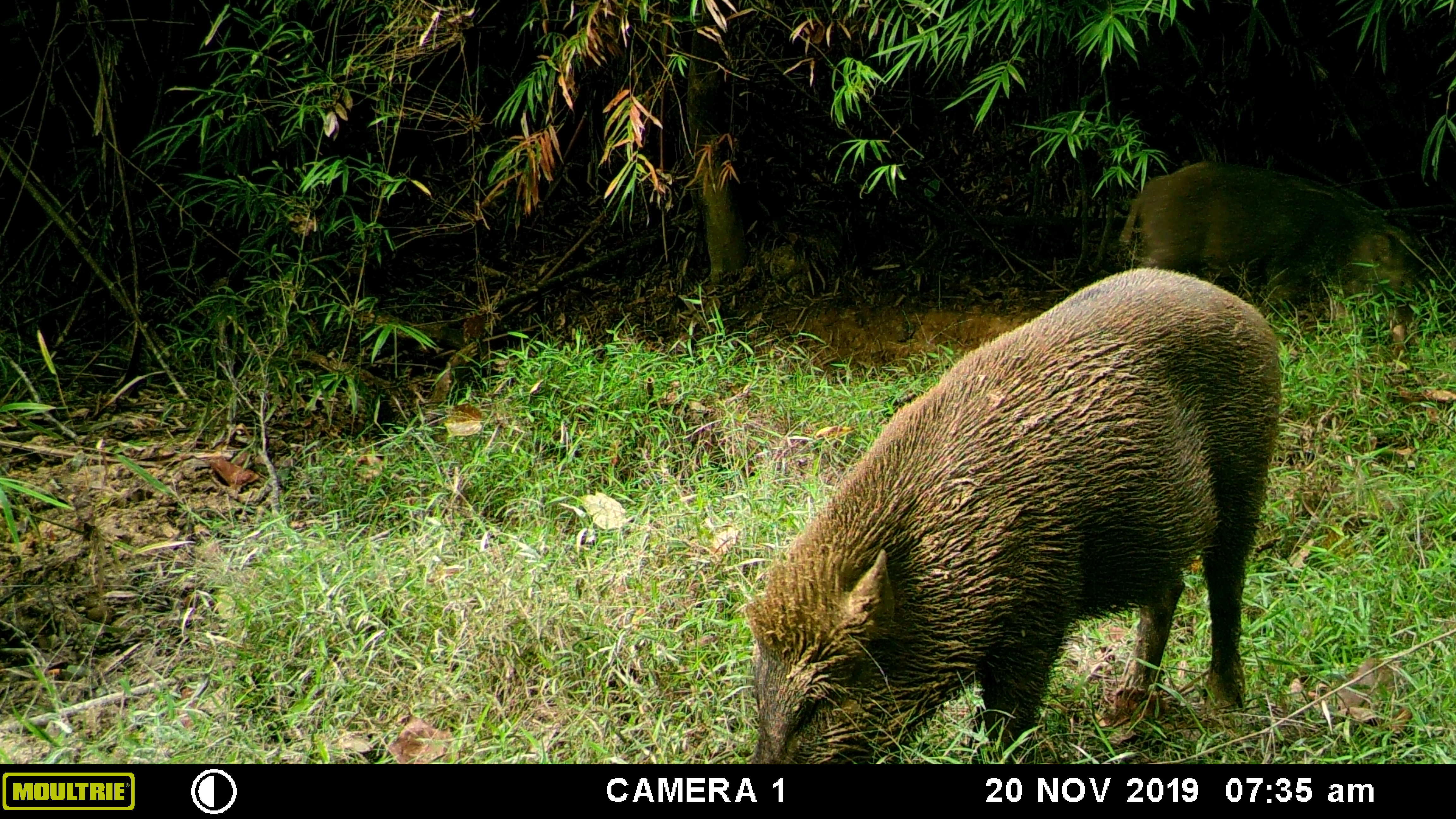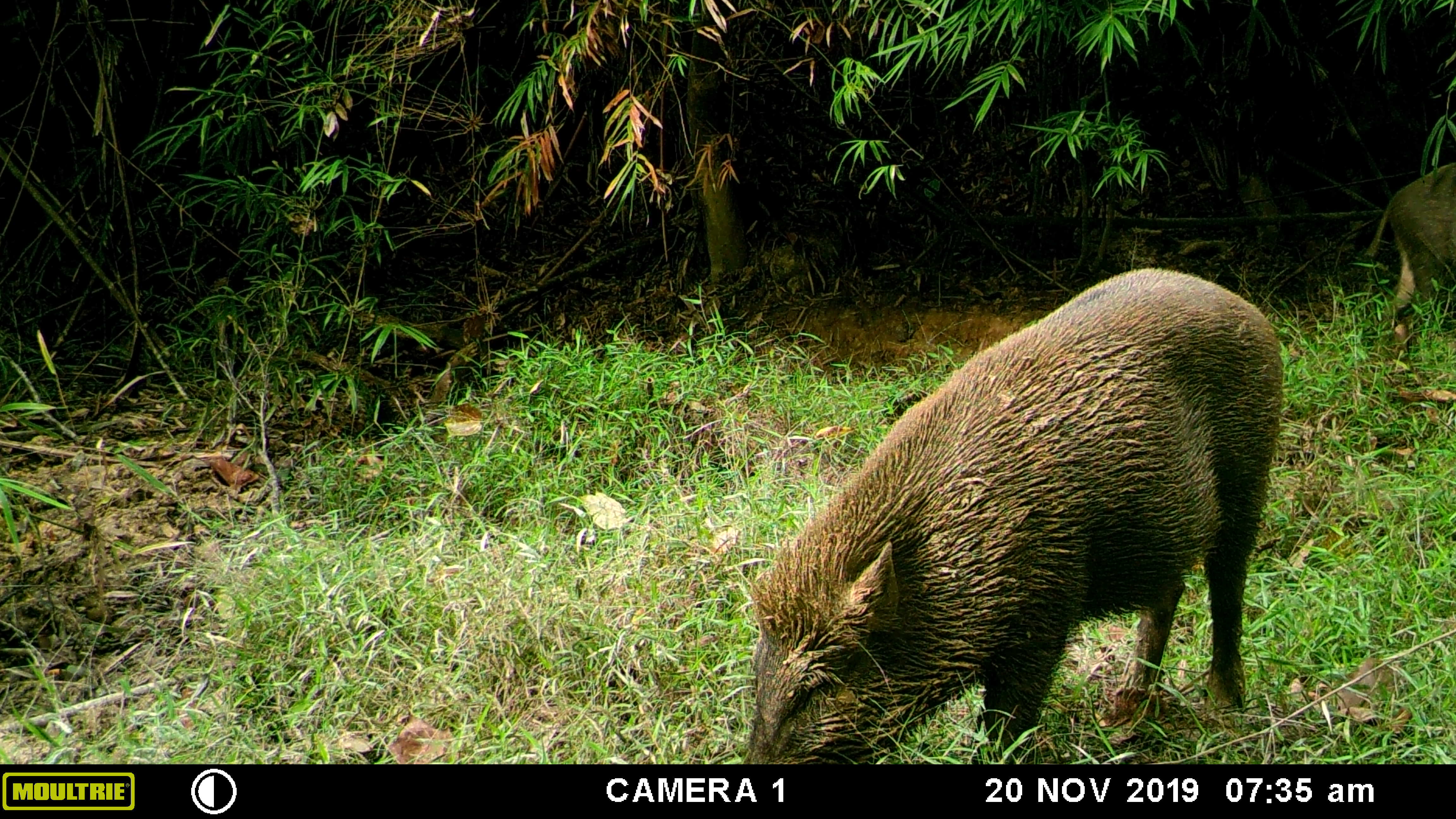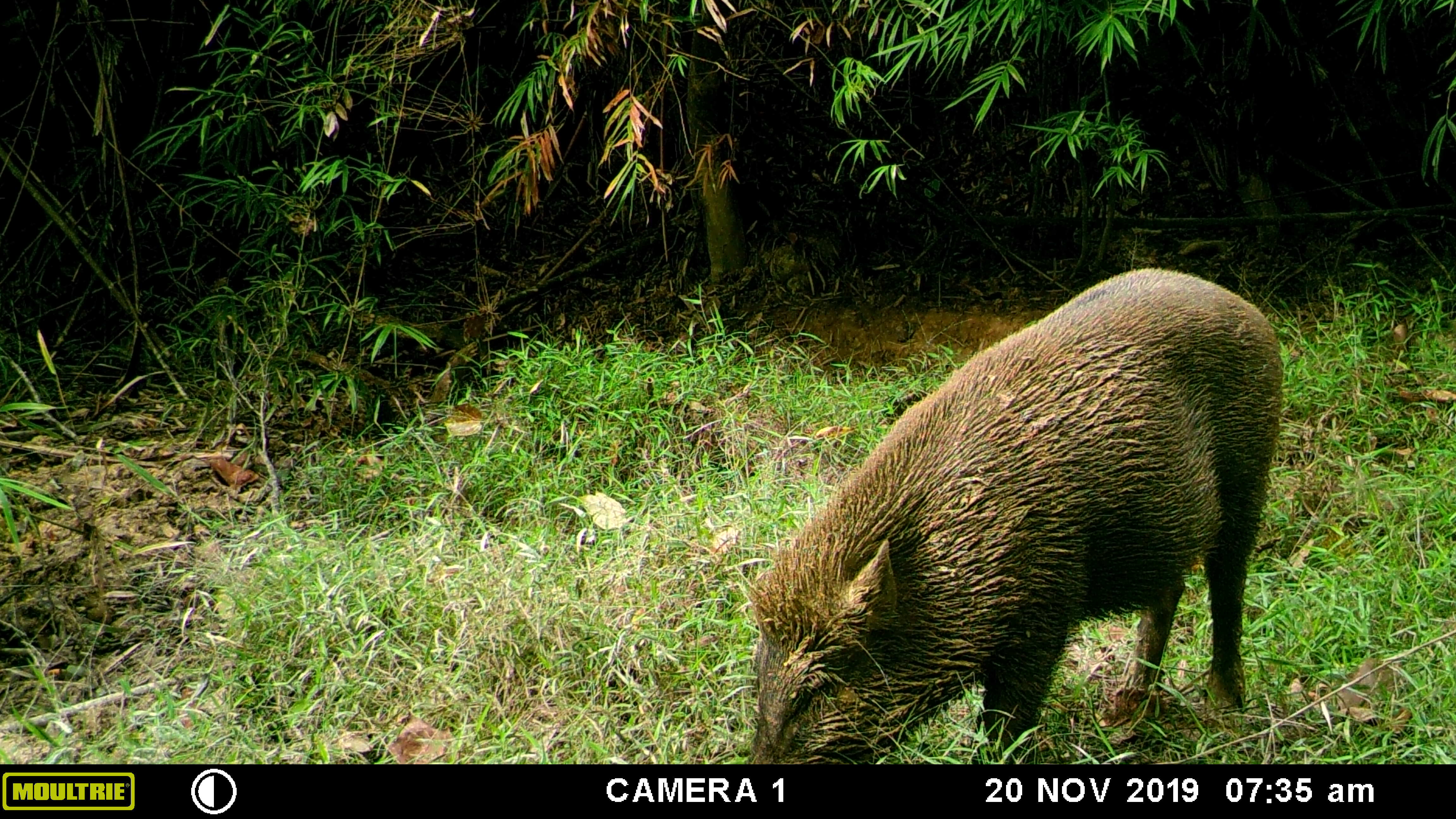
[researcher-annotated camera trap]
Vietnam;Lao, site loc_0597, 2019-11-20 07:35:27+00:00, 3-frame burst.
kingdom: Animalia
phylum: Chordata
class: Mammalia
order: Artiodactyla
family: Suidae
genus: Sus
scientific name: Sus scrofa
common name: eurasian wild pig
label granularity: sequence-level